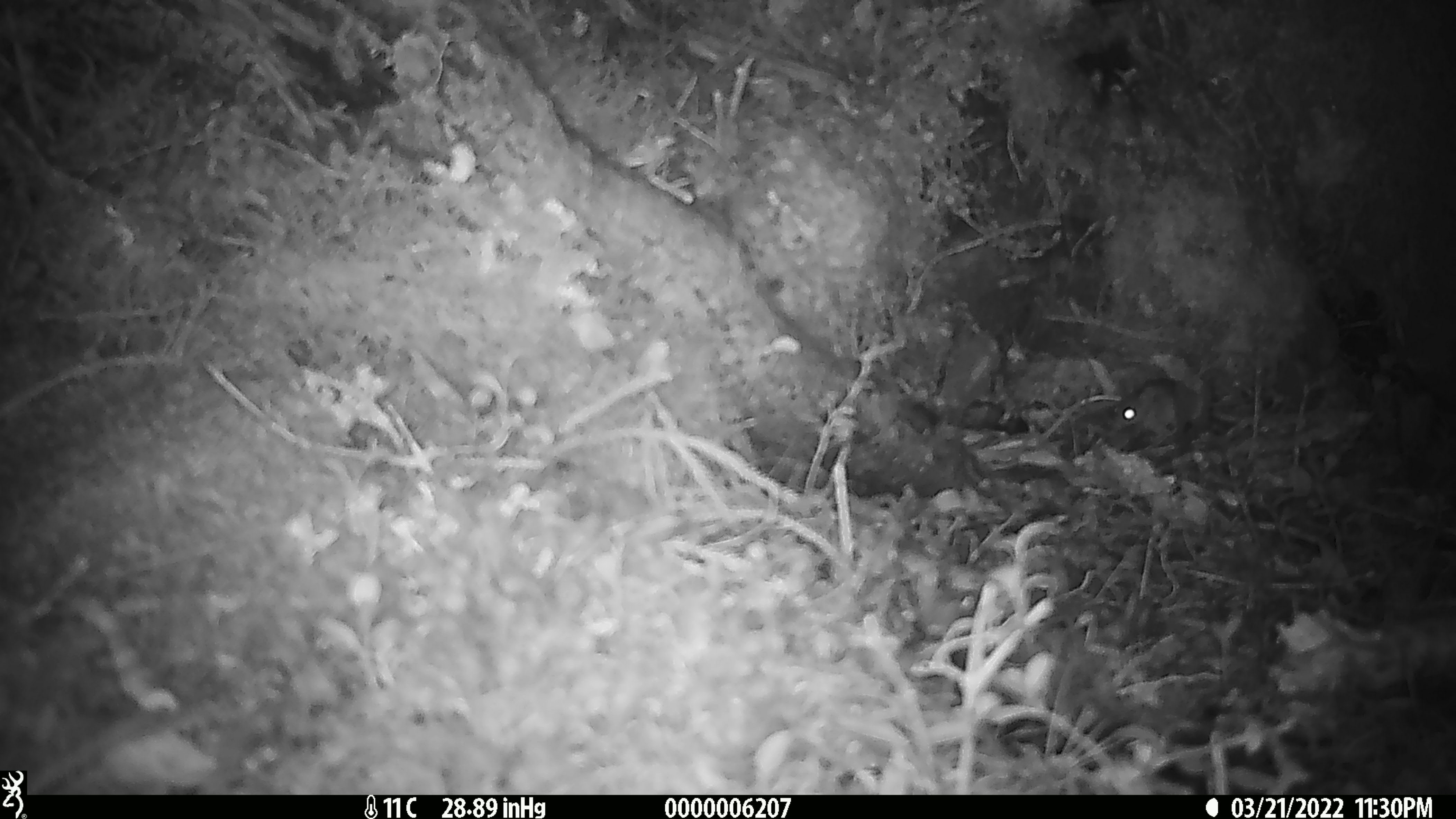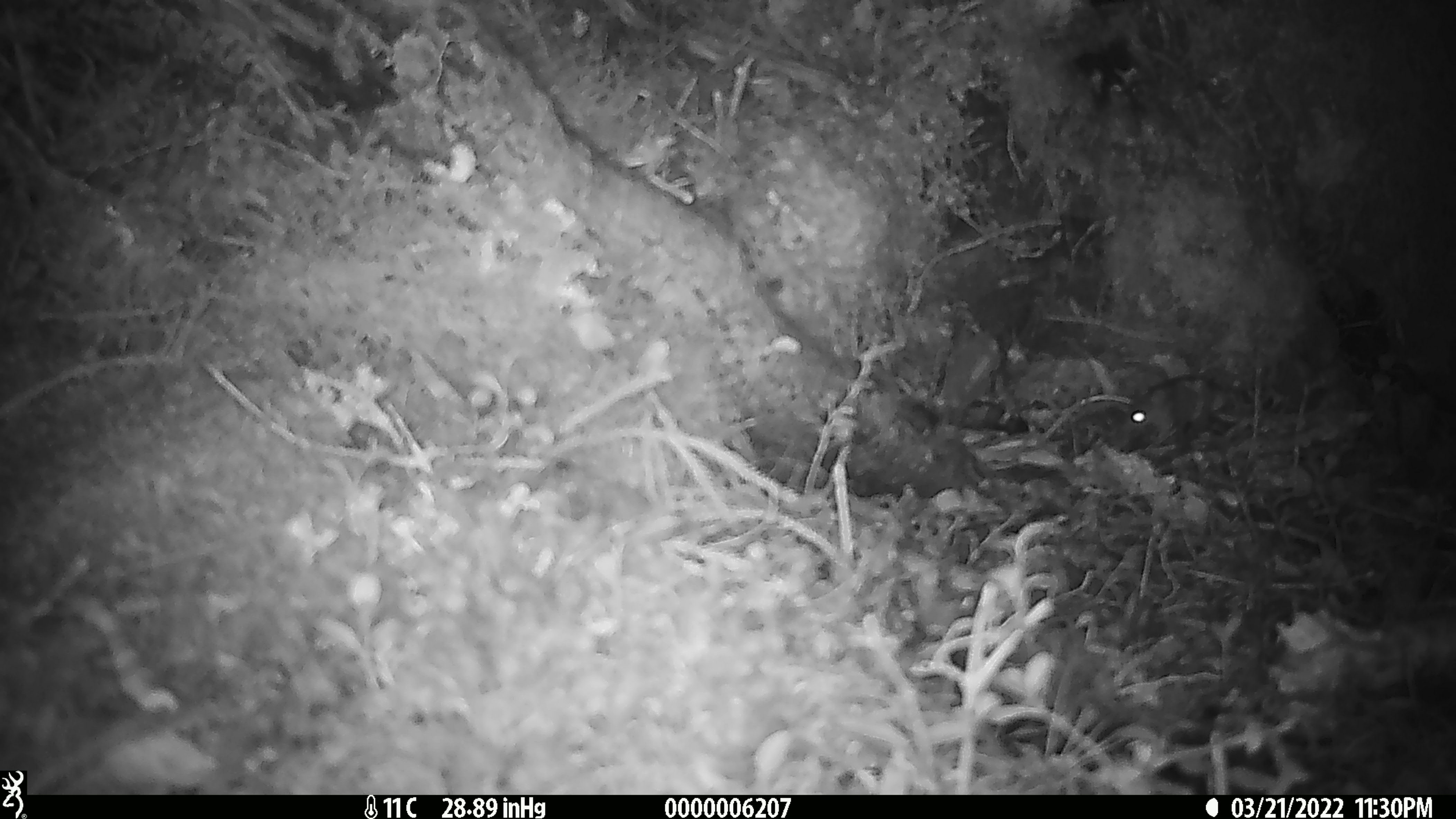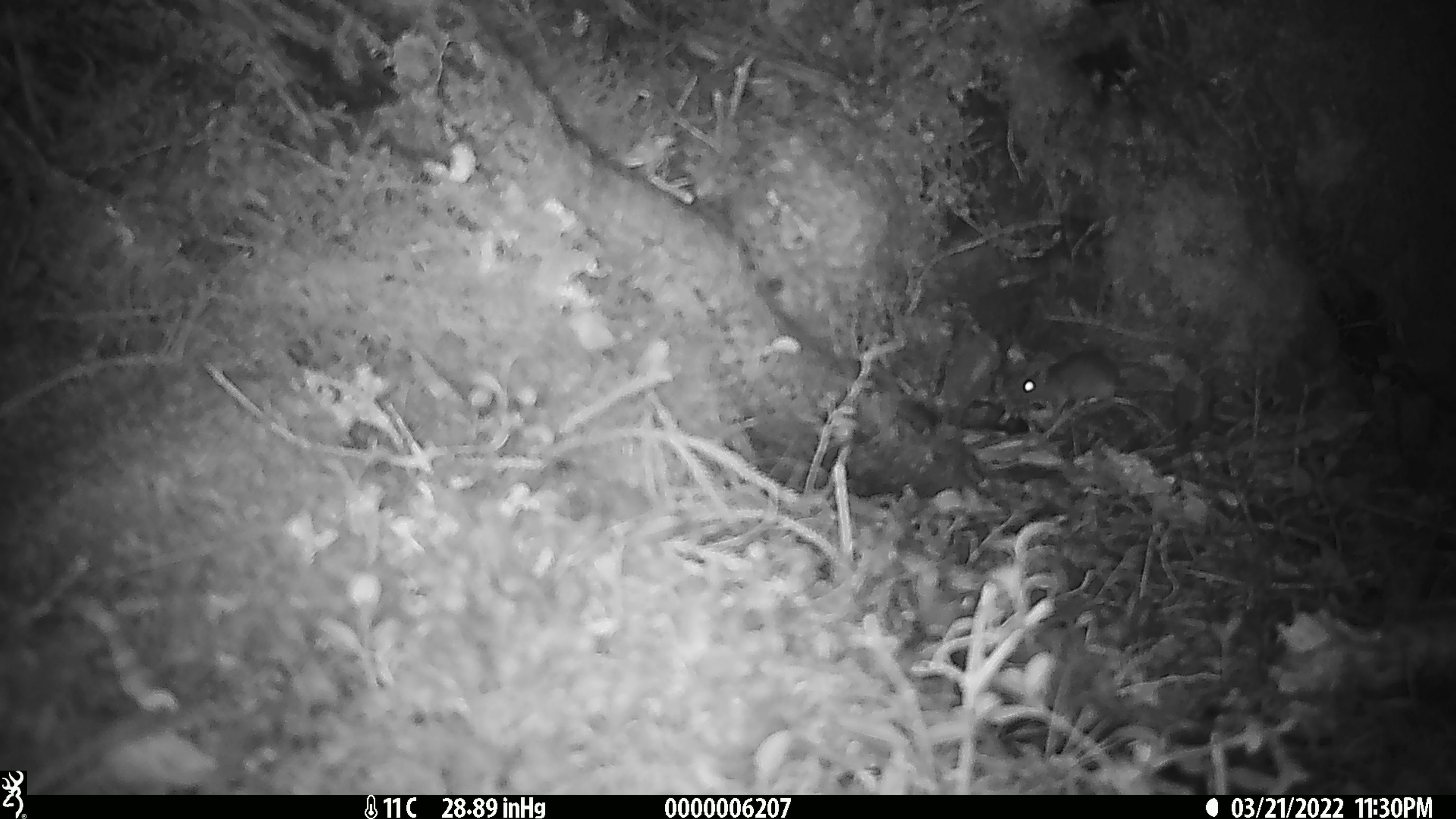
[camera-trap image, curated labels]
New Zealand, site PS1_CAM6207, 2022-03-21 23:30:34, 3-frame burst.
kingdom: Animalia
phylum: Chordata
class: Mammalia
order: Rodentia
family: Muridae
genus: Mus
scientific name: Mus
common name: mouse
Mouse (Mus).